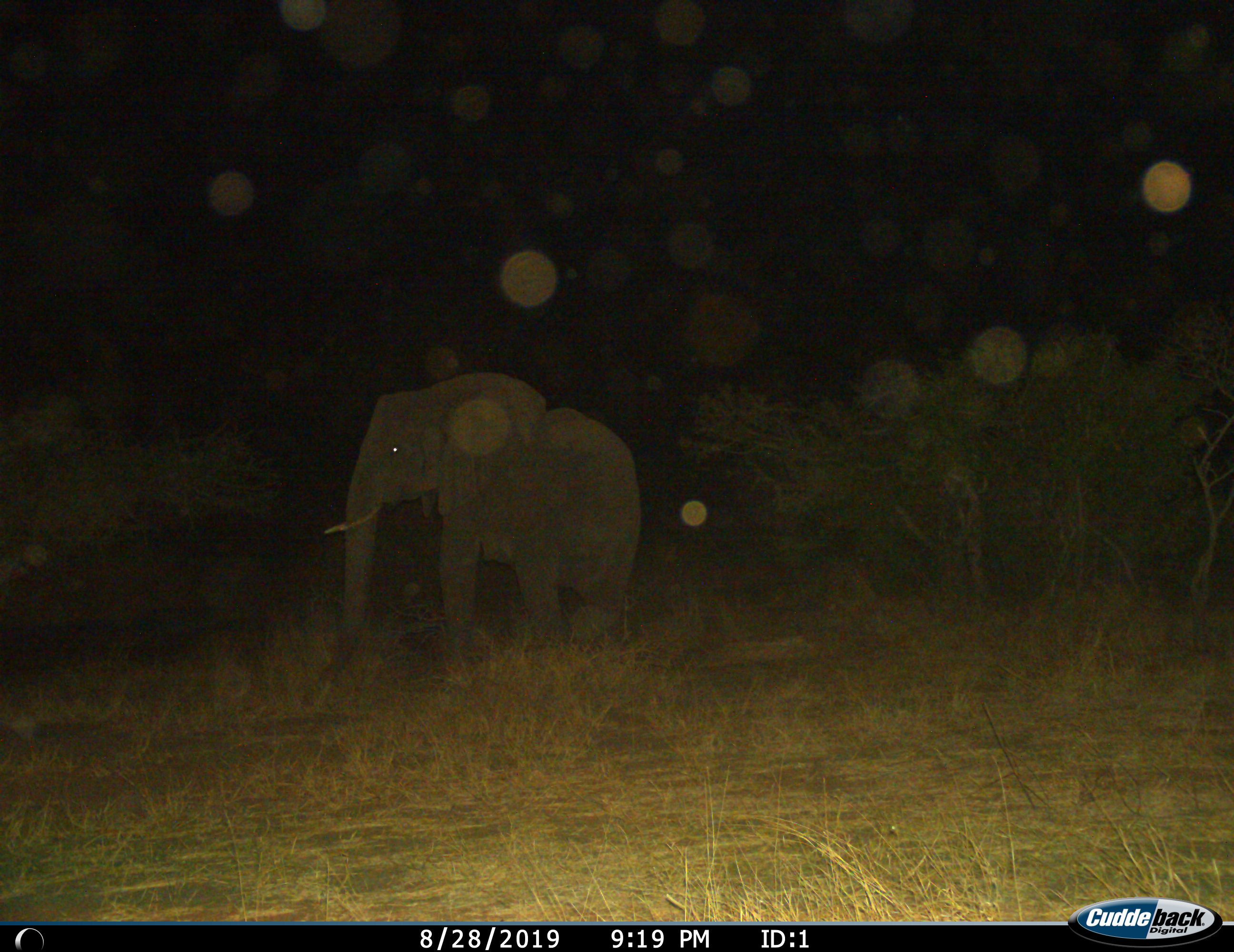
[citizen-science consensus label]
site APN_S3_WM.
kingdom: Animalia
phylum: Chordata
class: Mammalia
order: Proboscidea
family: Elephantidae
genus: Loxodonta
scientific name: Loxodonta africana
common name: african bush elephant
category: elephant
Elephant (african bush elephant) (Loxodonta africana), count 1. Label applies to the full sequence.